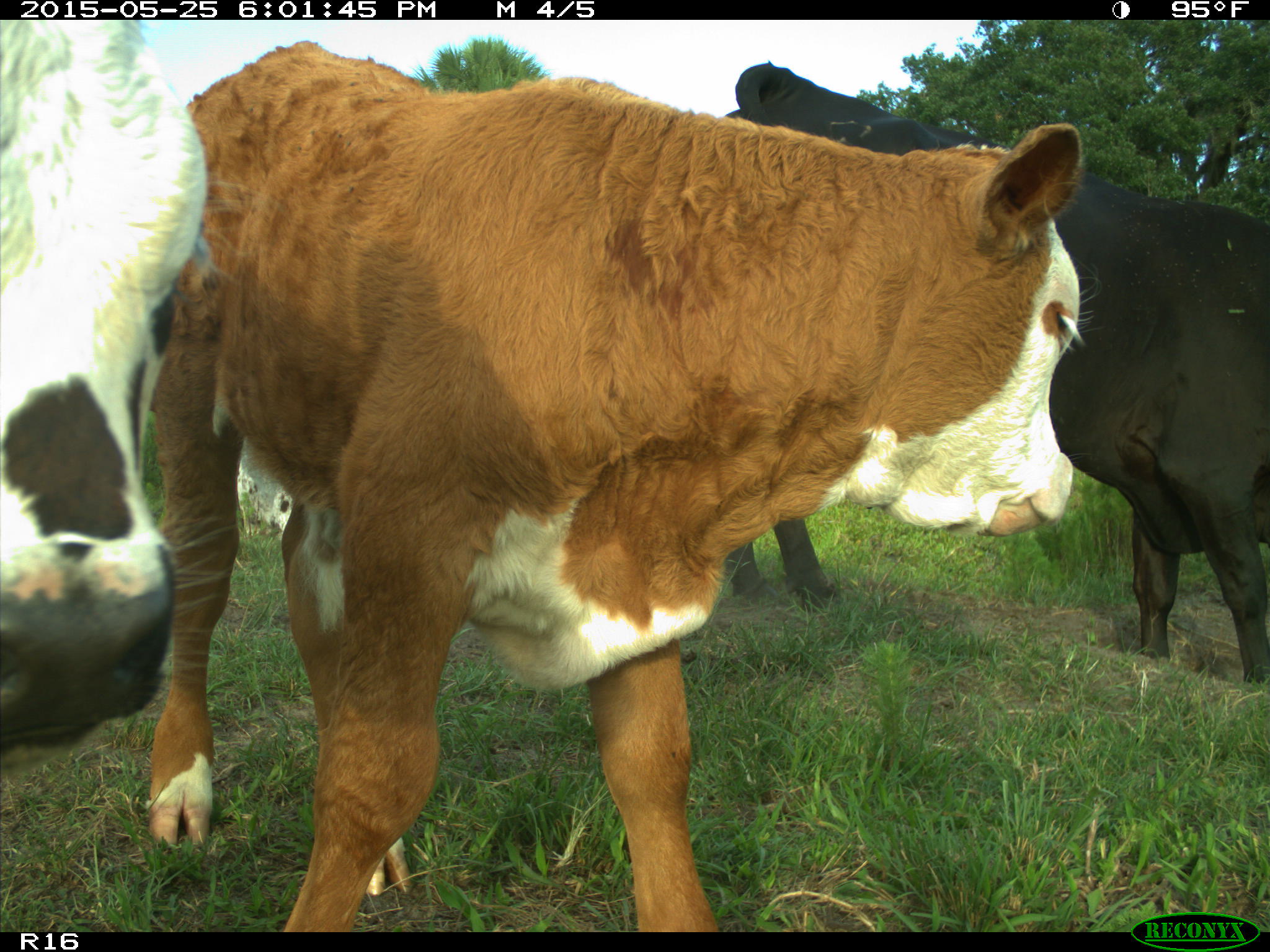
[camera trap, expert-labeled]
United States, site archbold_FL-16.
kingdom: Animalia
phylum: Chordata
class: Mammalia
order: Artiodactyla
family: Bovidae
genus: Bos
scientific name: Bos taurus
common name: domestic cow